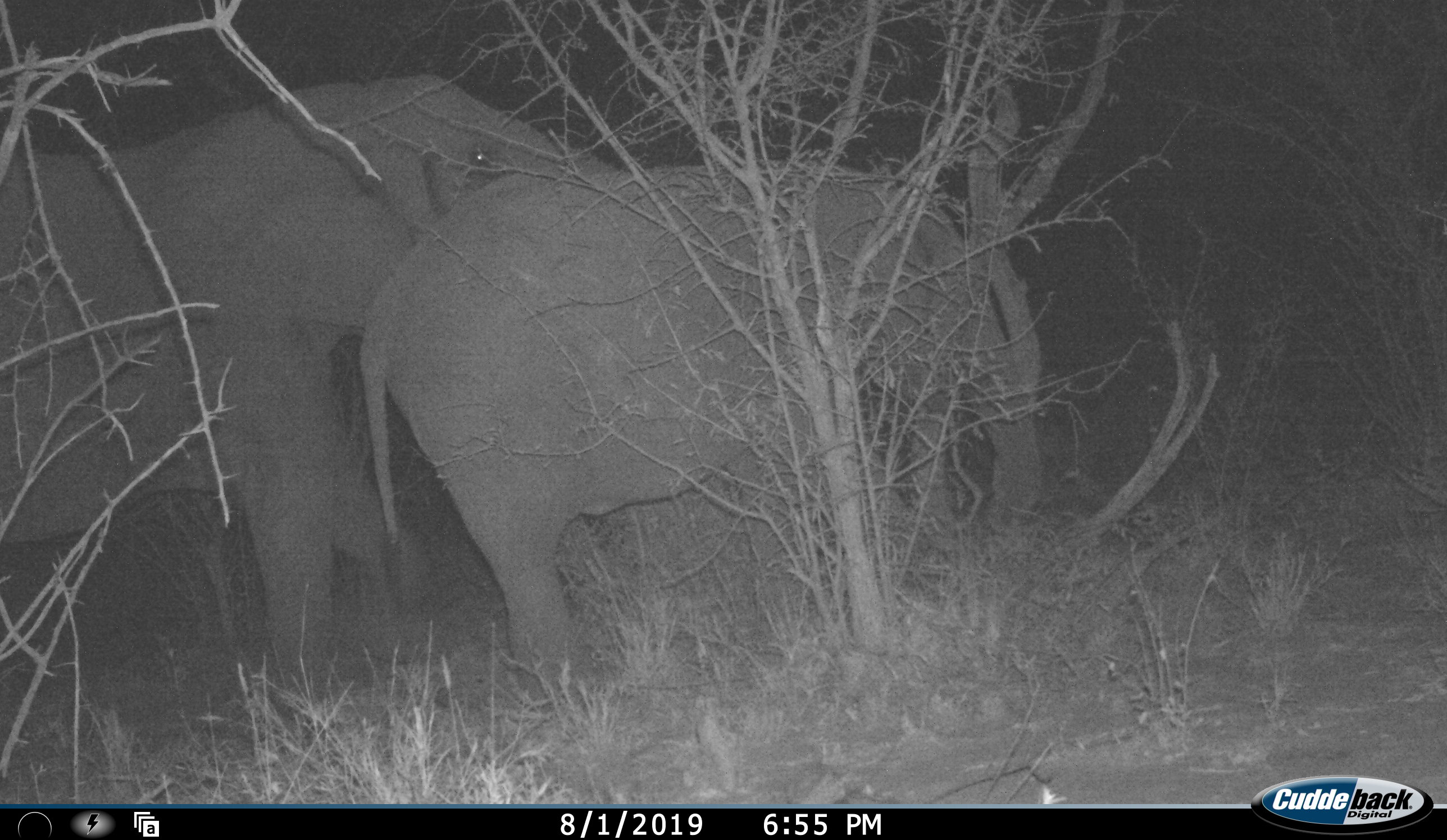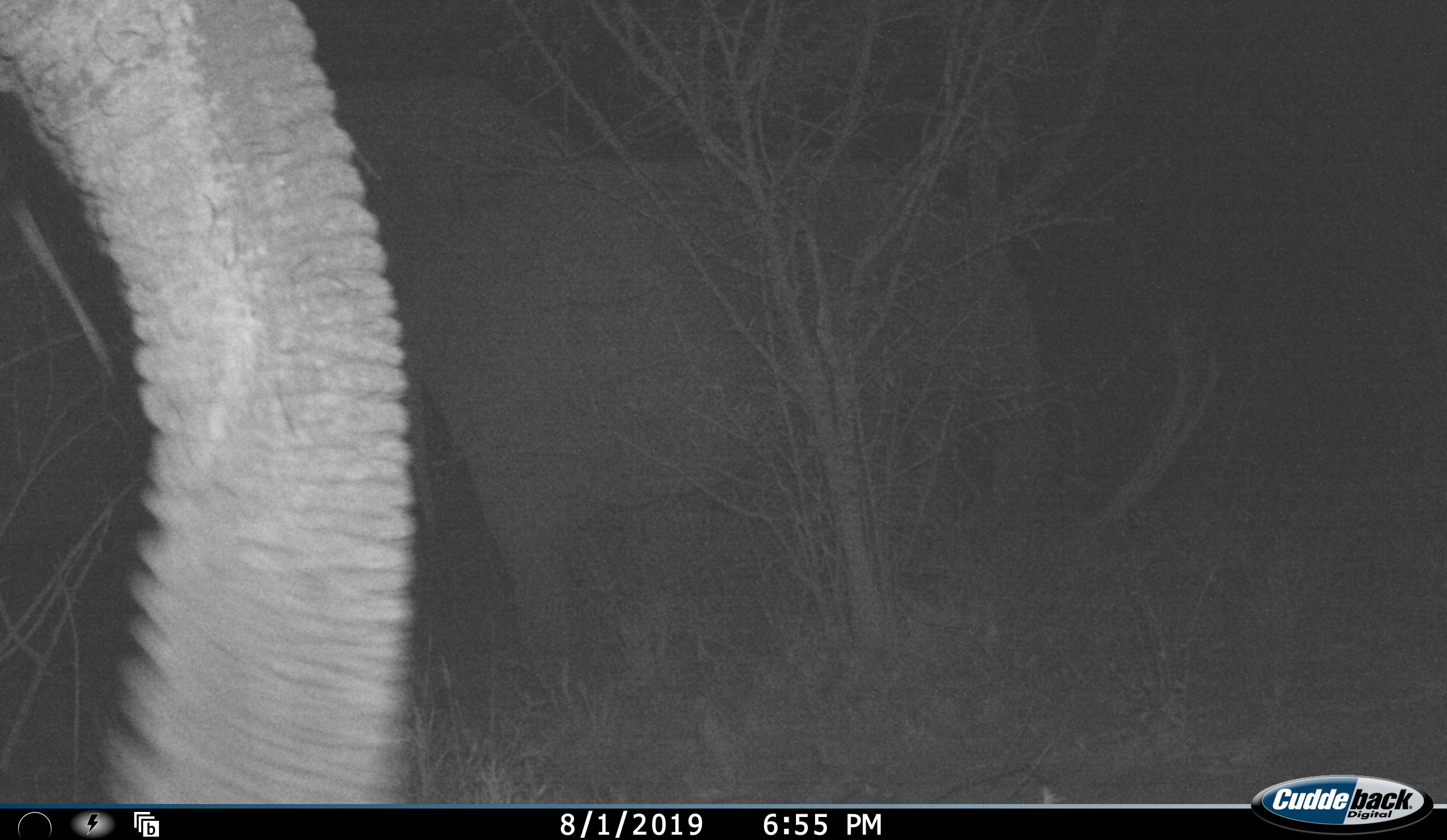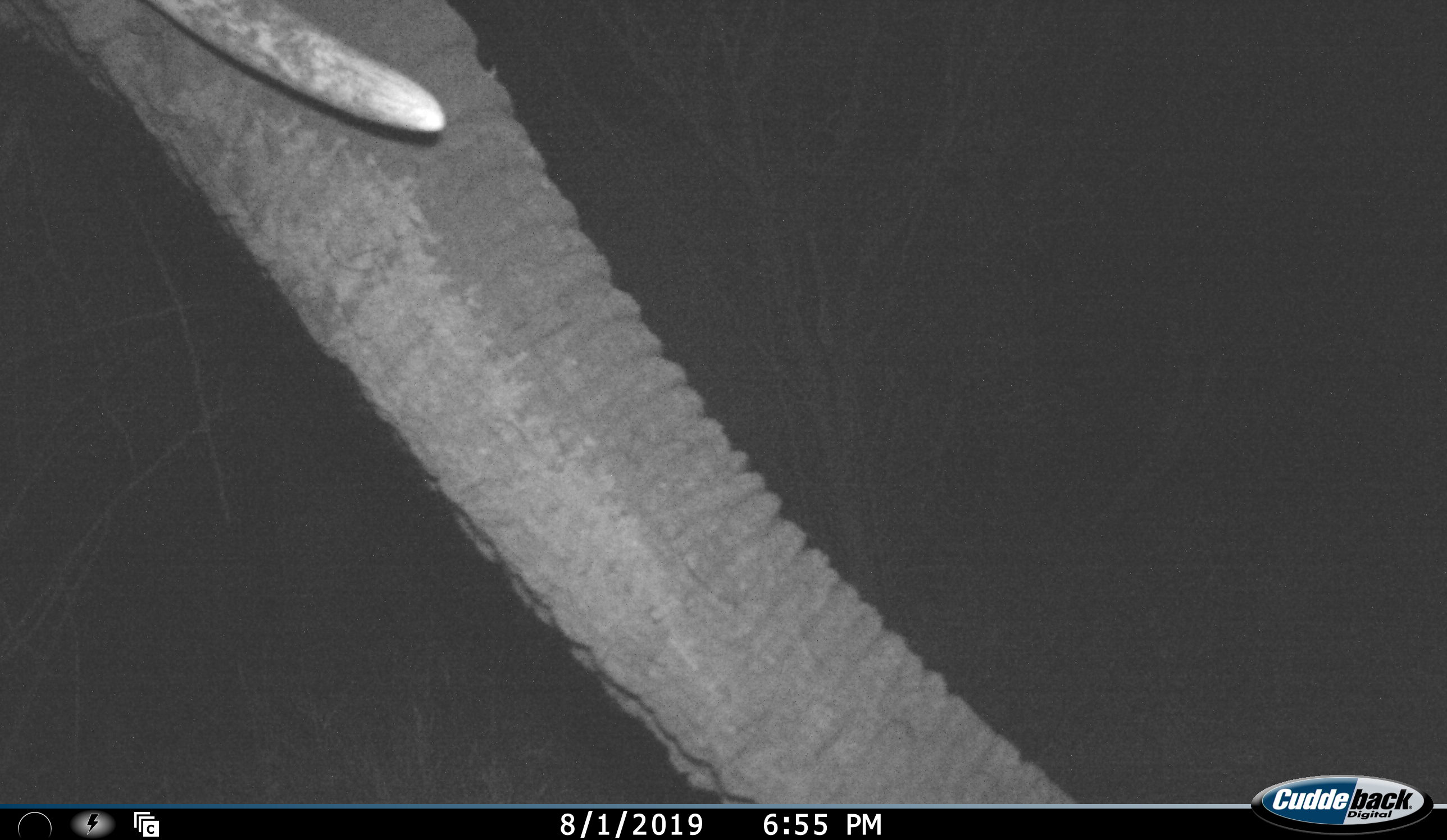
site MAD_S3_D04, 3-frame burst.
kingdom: Animalia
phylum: Chordata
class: Mammalia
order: Proboscidea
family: Elephantidae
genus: Loxodonta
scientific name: Loxodonta africana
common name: african bush elephant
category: elephant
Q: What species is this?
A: Elephant (african bush elephant) (Loxodonta africana).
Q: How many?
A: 3.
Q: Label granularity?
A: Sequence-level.